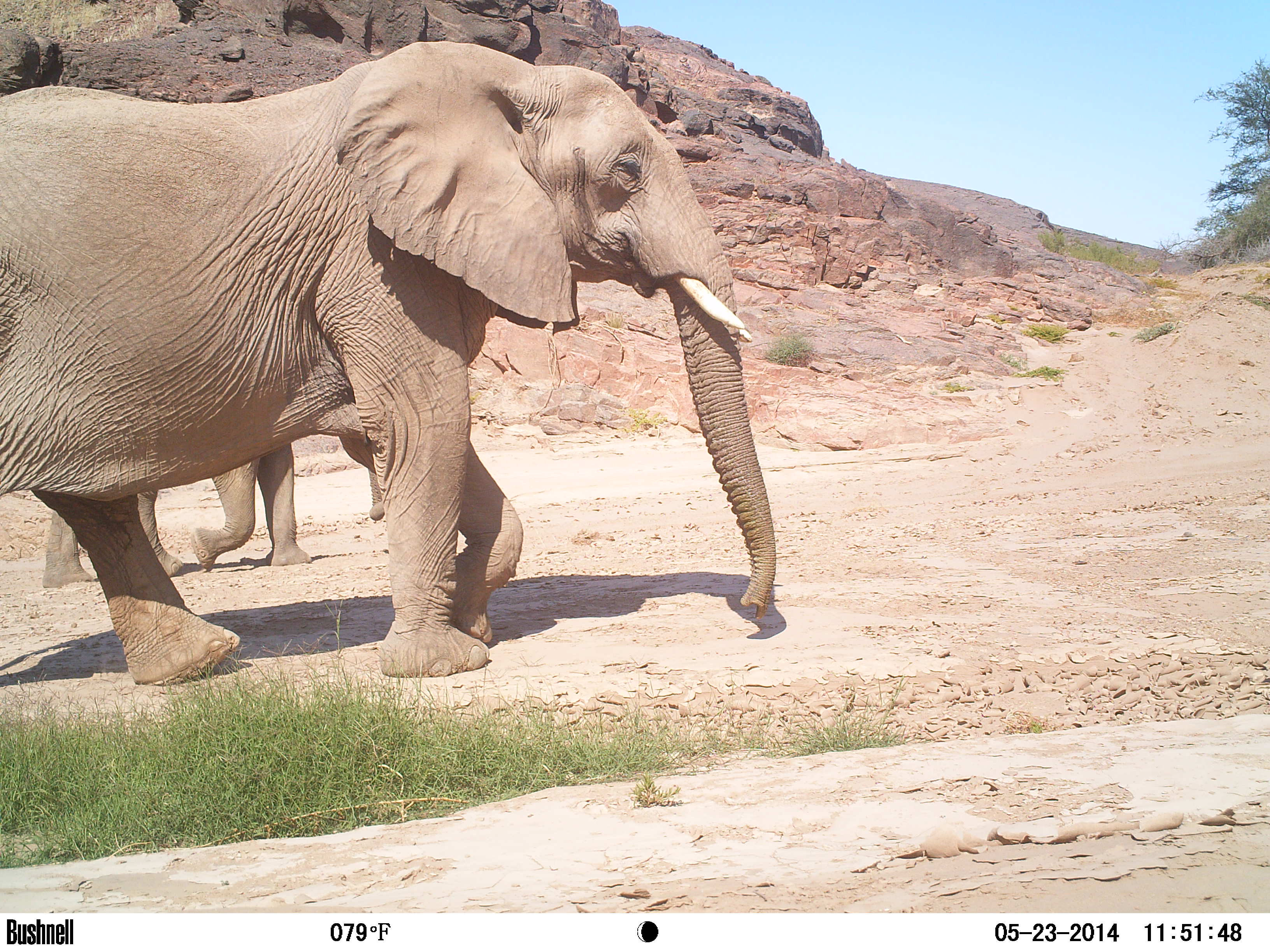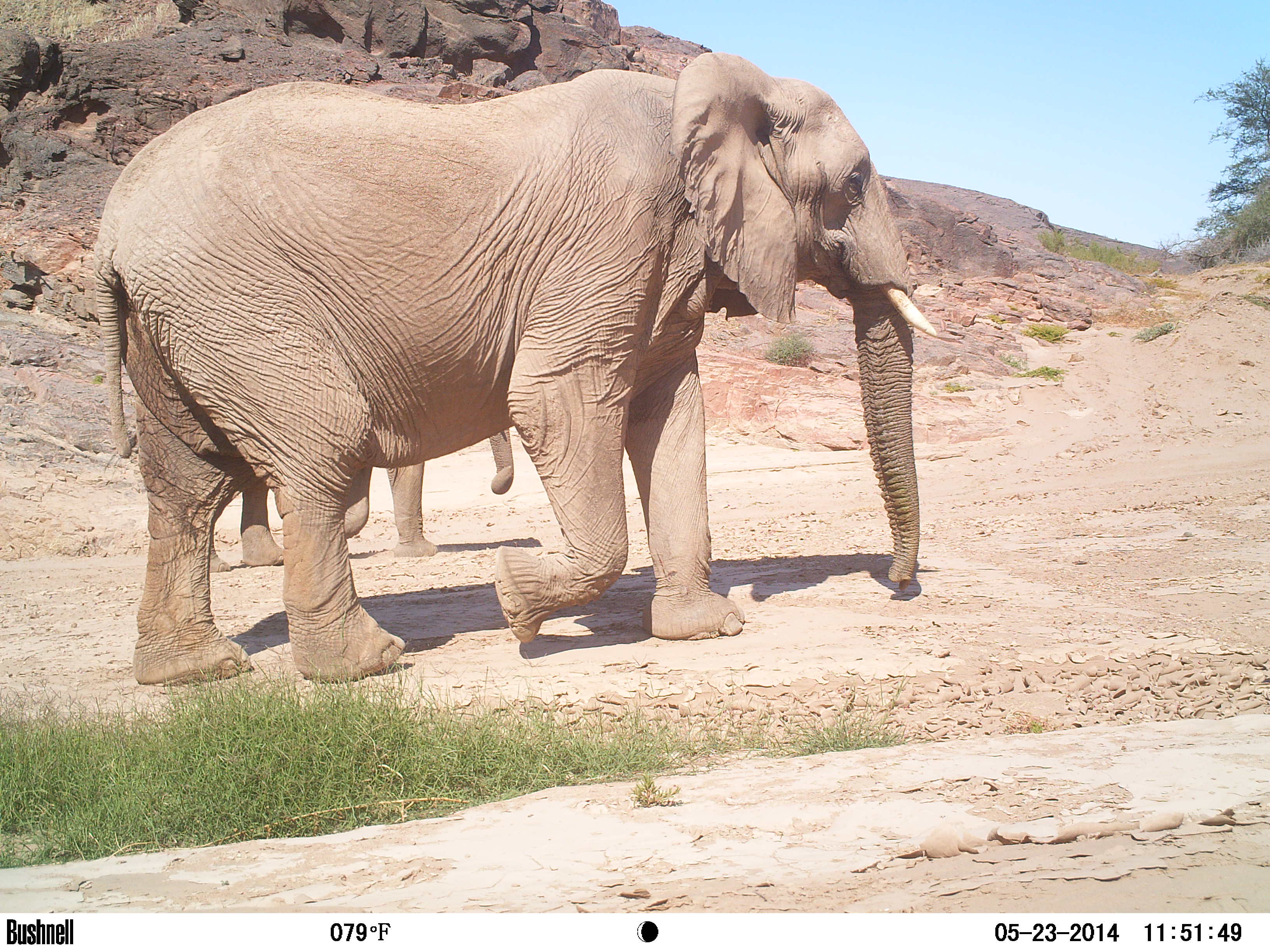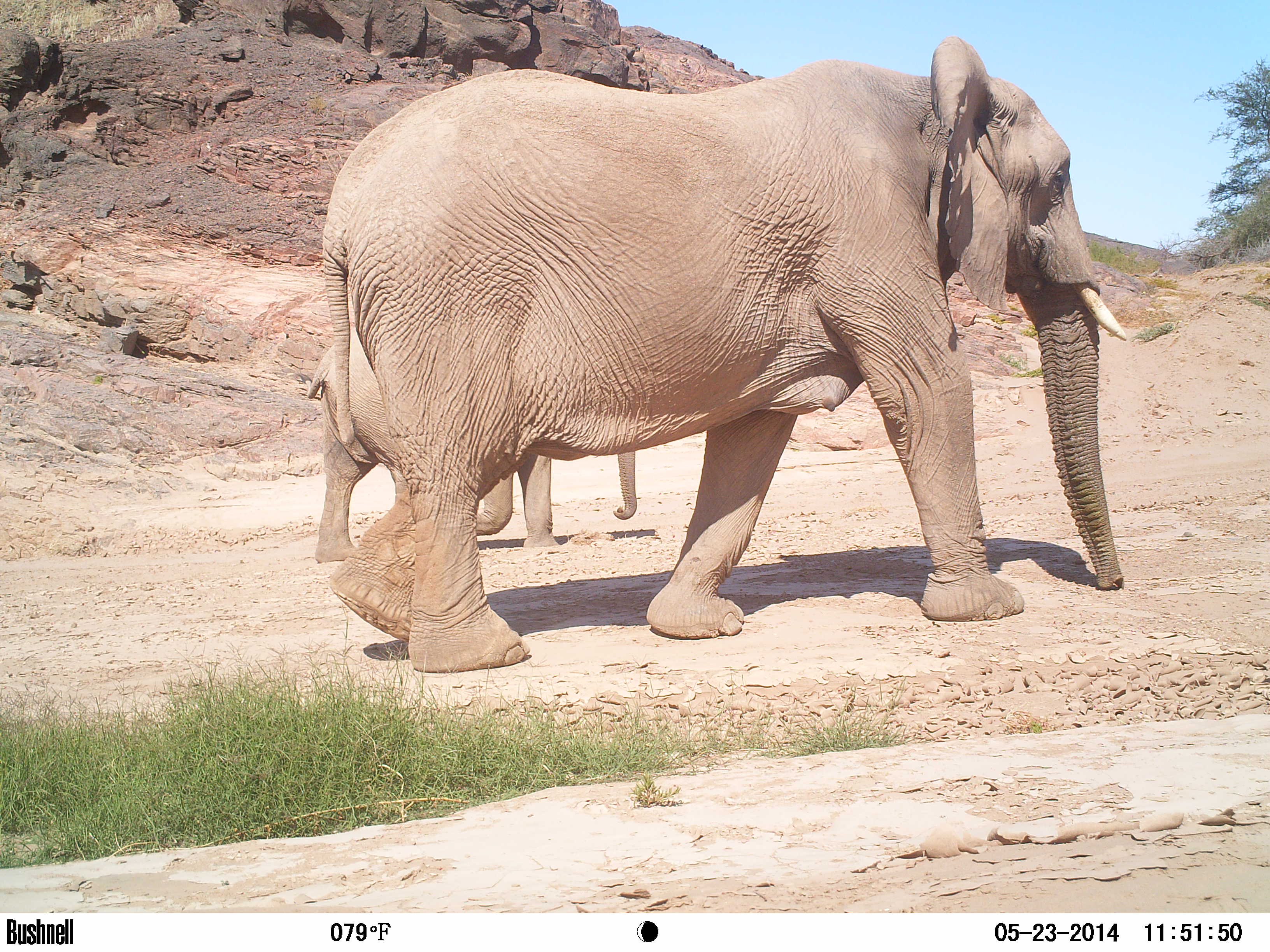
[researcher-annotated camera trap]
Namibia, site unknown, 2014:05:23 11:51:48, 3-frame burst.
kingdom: Animalia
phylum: Chordata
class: Mammalia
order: Proboscidea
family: Elephantidae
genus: Loxodonta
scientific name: Loxodonta africana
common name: african elephant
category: loxodanta africana